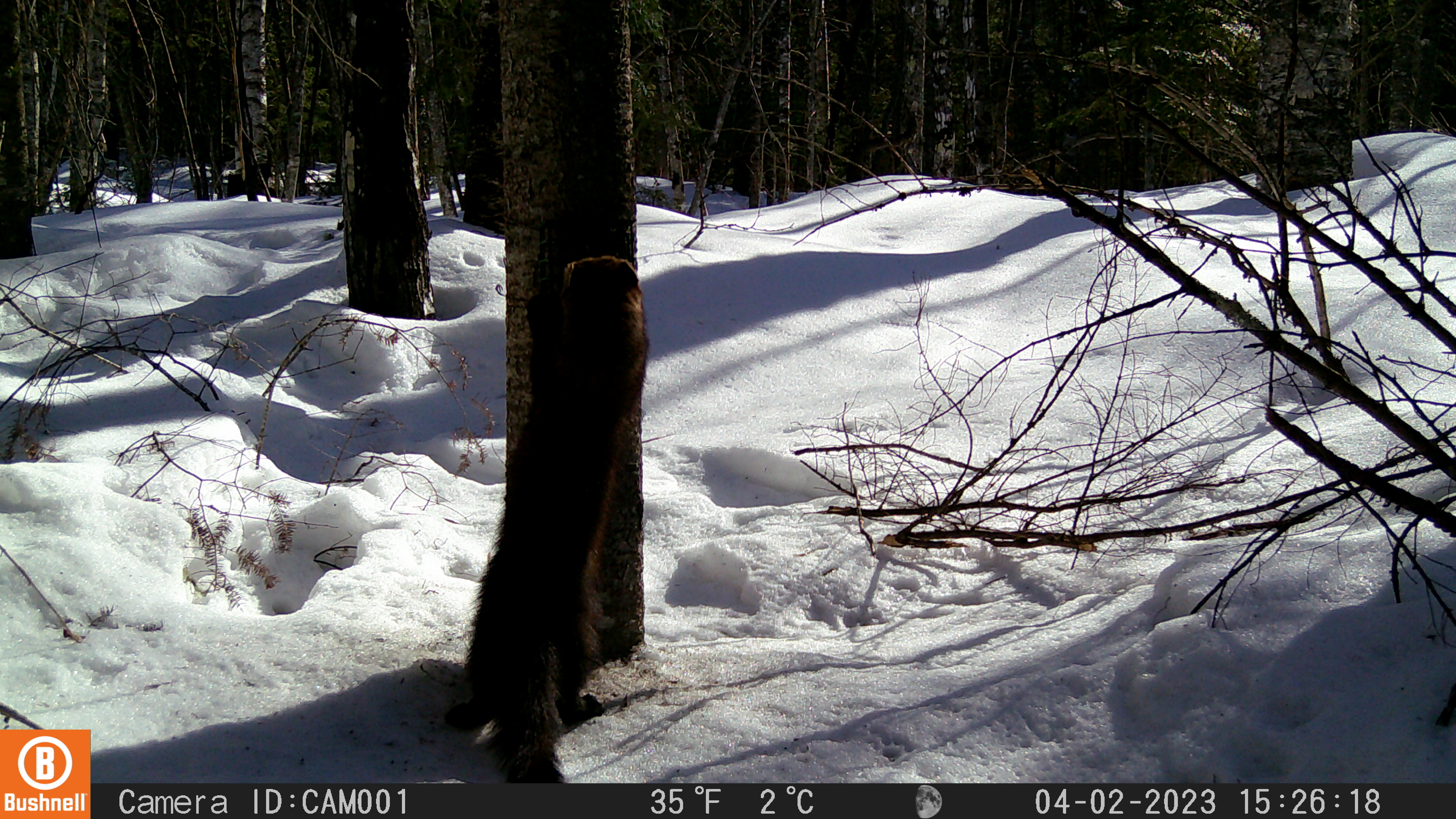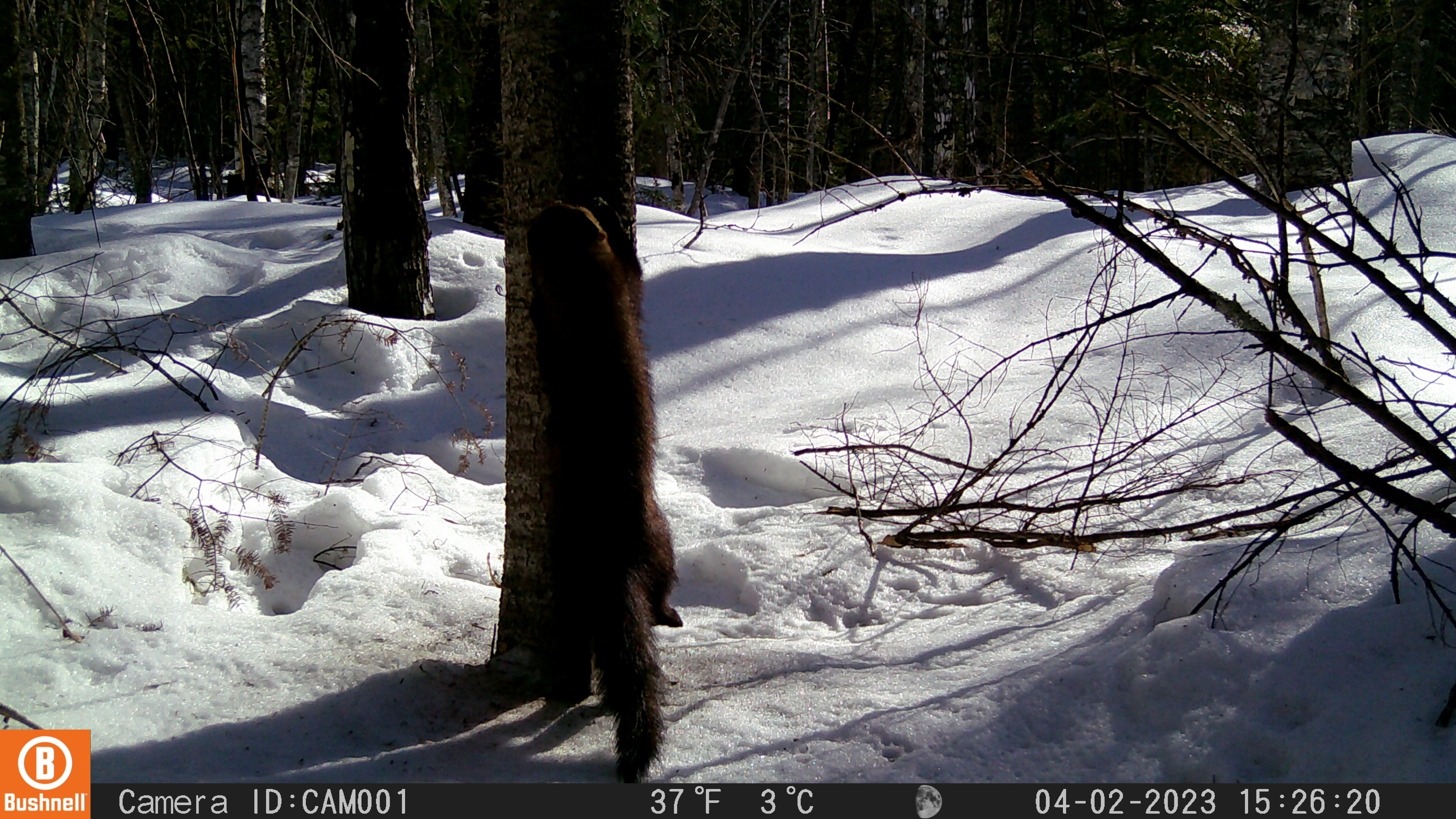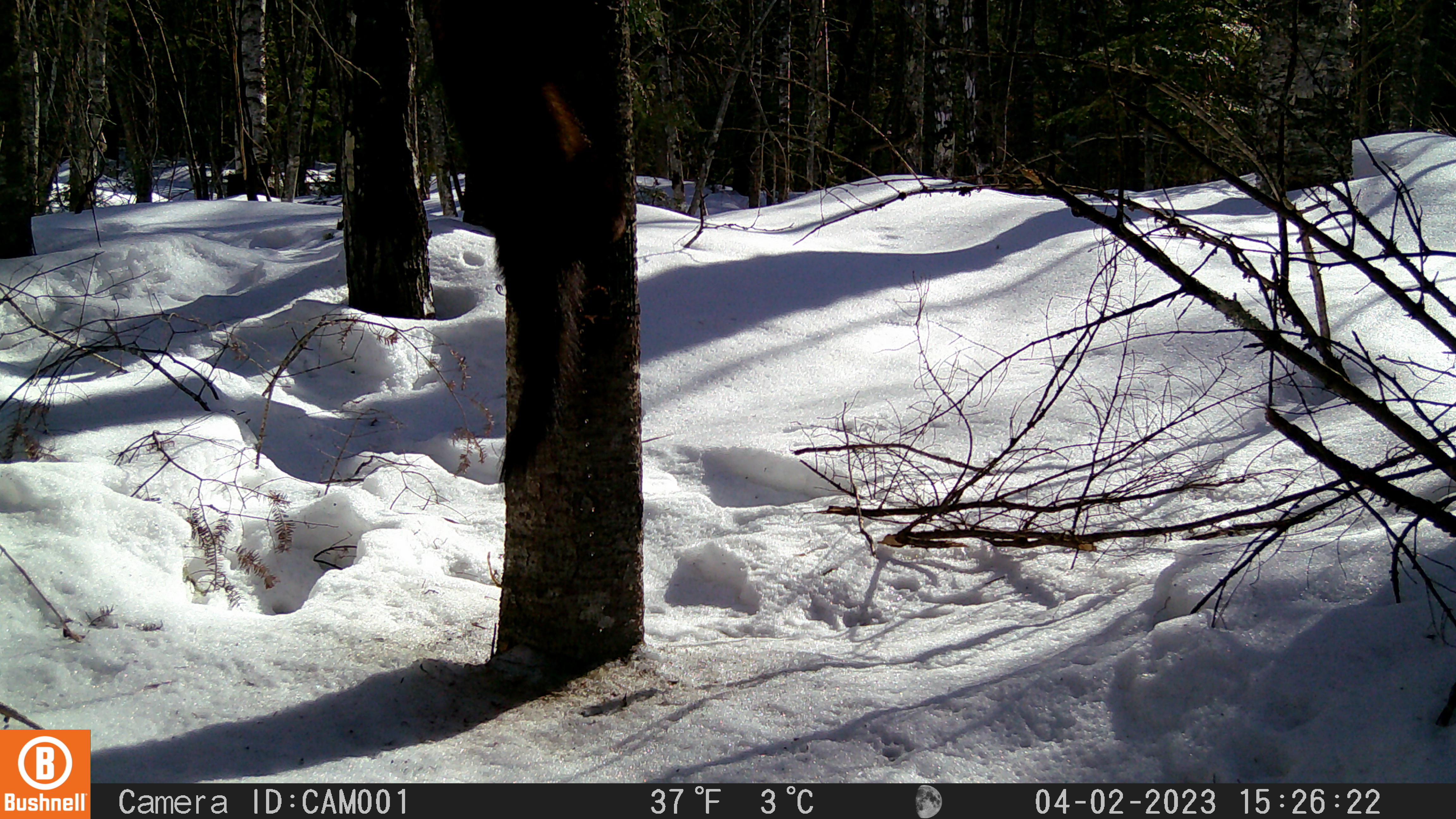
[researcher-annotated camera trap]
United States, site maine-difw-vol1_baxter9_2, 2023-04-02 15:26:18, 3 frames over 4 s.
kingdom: Animalia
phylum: Chordata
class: Mammalia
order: Carnivora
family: Mustelidae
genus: Martes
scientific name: Martes americana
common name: american marten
American marten (Martes americana).